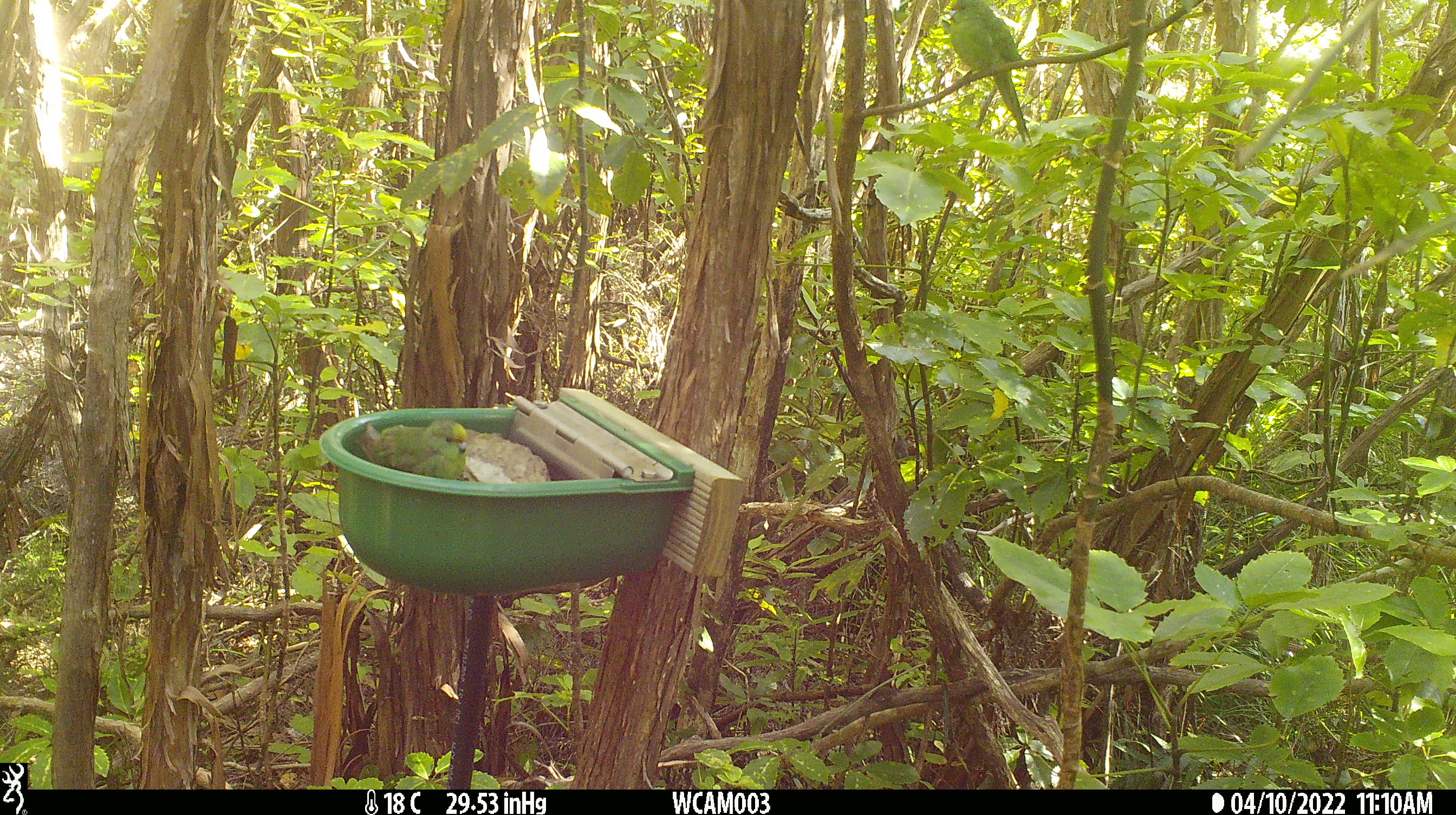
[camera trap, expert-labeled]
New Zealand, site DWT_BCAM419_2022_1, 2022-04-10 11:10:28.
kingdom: Animalia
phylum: Chordata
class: Aves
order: Psittaciformes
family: Psittaculidae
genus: Cyanoramphus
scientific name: Cyanoramphus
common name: parakeet